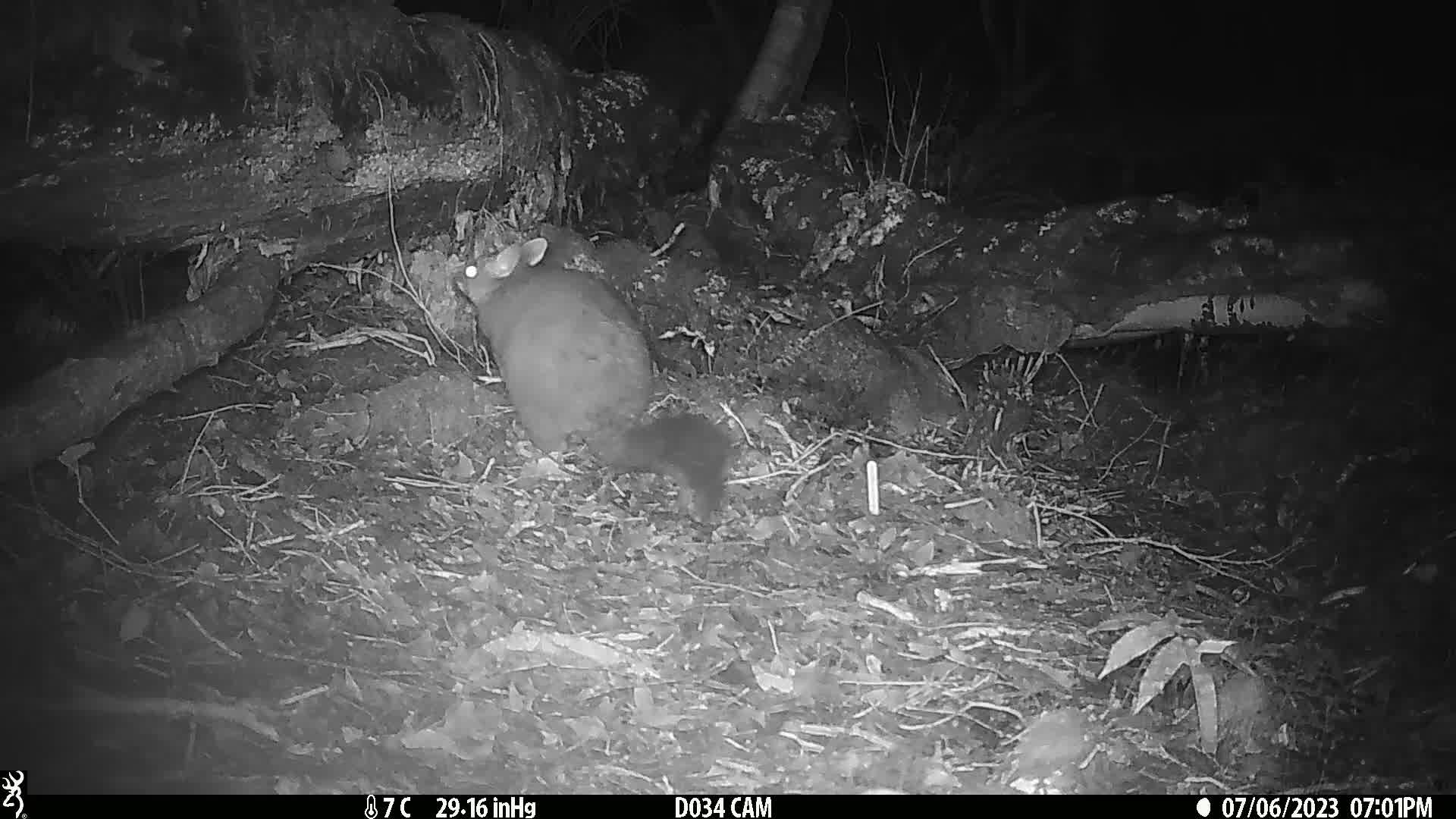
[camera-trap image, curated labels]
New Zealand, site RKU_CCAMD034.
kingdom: Animalia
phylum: Chordata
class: Mammalia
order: Diprotodontia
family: Phalangeridae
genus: Trichosurus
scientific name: Trichosurus vulpecula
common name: common brushtail possum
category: possum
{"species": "possum (common brushtail possum) (Trichosurus vulpecula)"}